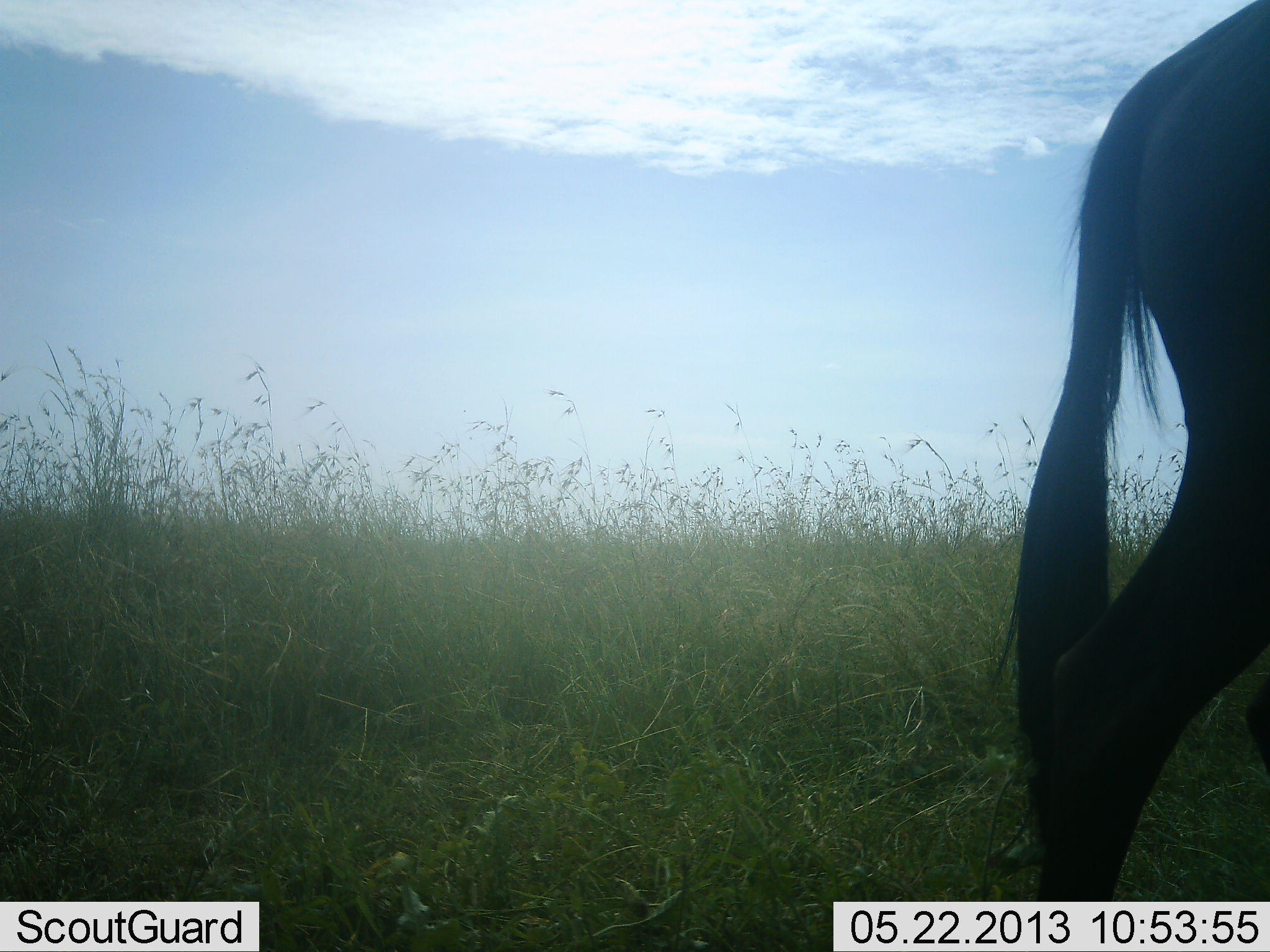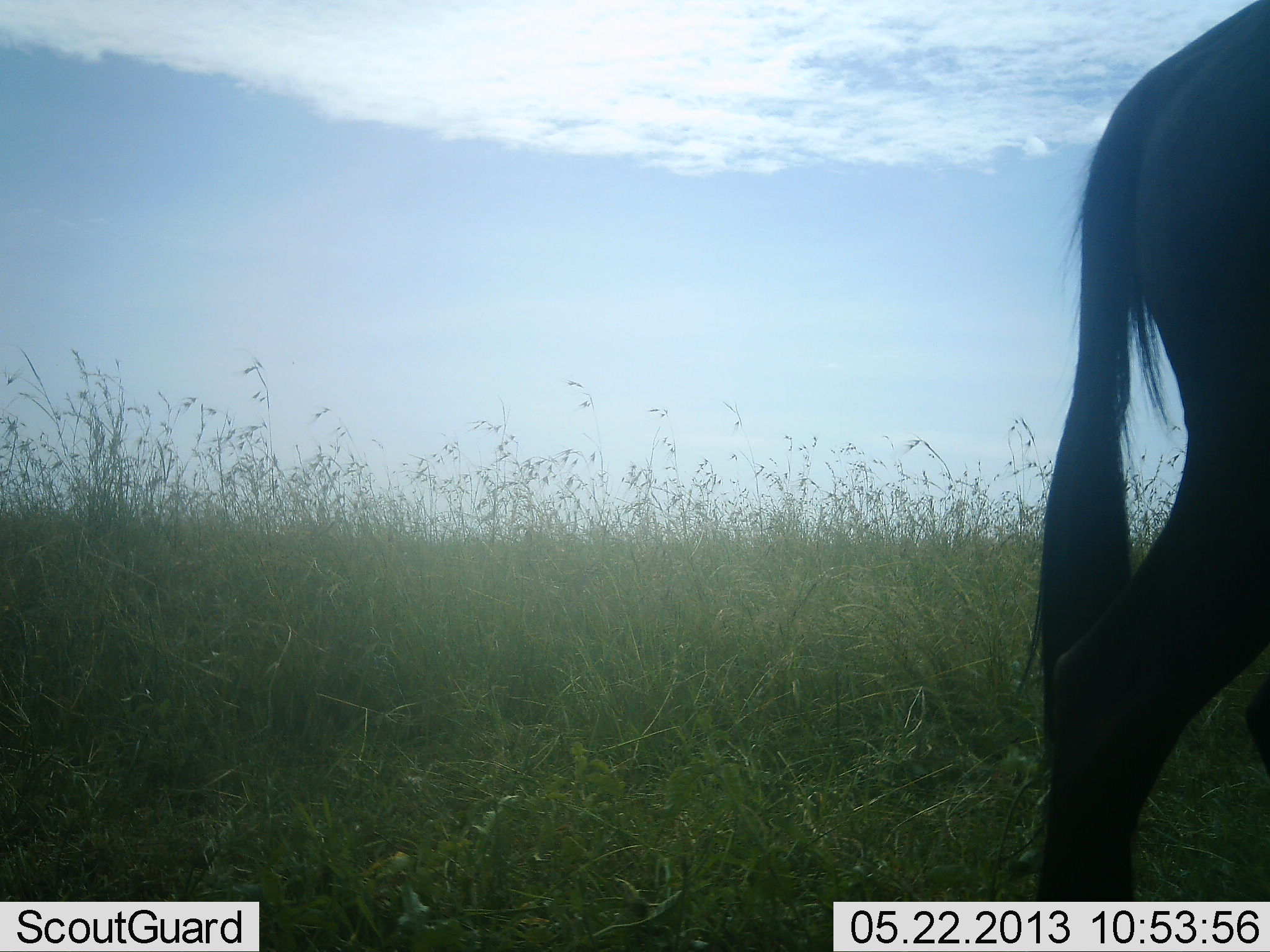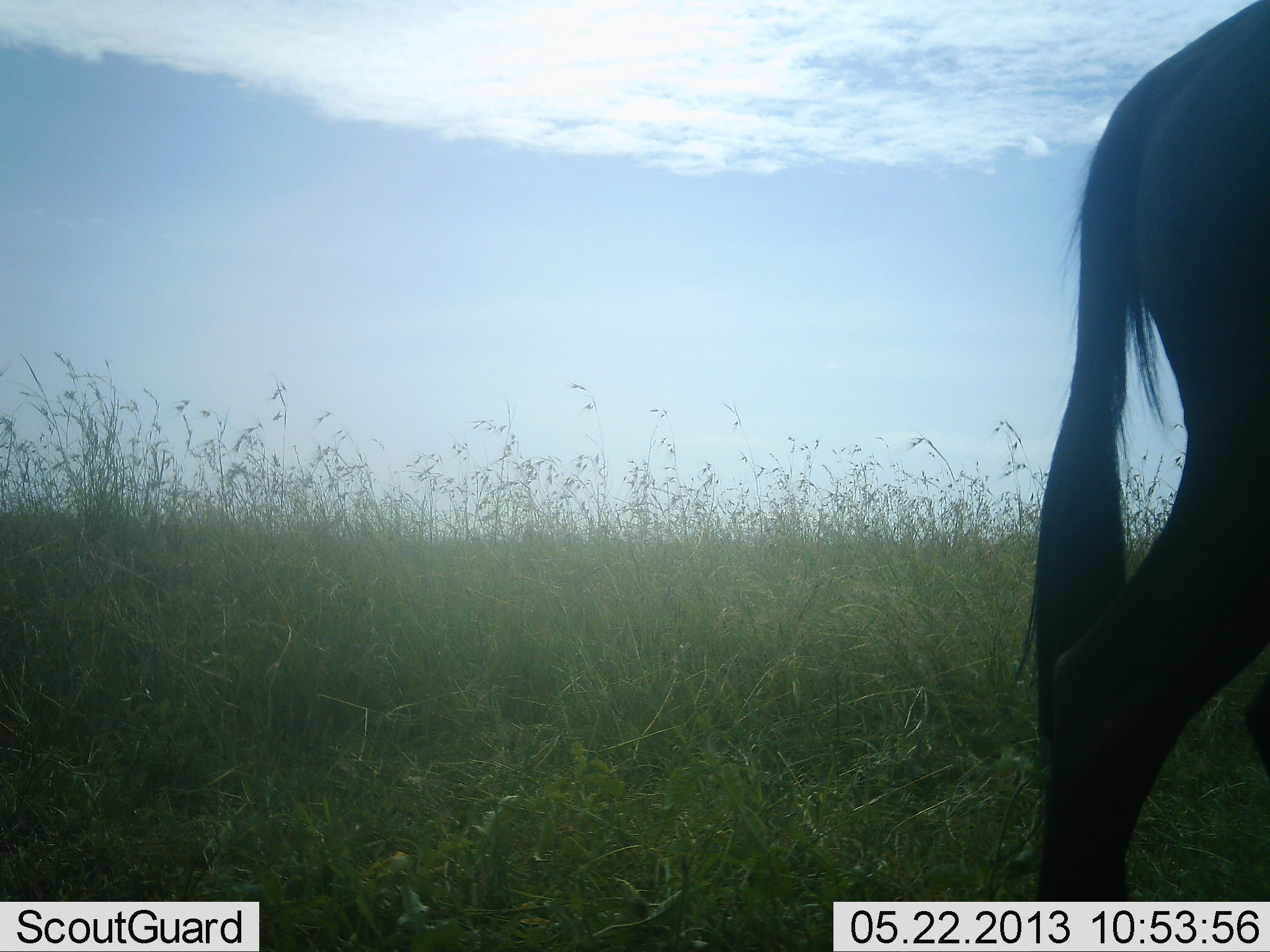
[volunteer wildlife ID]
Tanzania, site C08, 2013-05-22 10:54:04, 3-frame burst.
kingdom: Animalia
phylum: Chordata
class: Mammalia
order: Artiodactyla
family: Bovidae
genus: Connochaetes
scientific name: Connochaetes taurinus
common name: blue wildebeest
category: wildebeest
Wildebeest (blue wildebeest) (Connochaetes taurinus), count 1. Behavior (volunteer vote fractions): standing 84%, resting 0%, moving 16%, interacting 0%. Young present (vote fraction): 0%. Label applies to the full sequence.